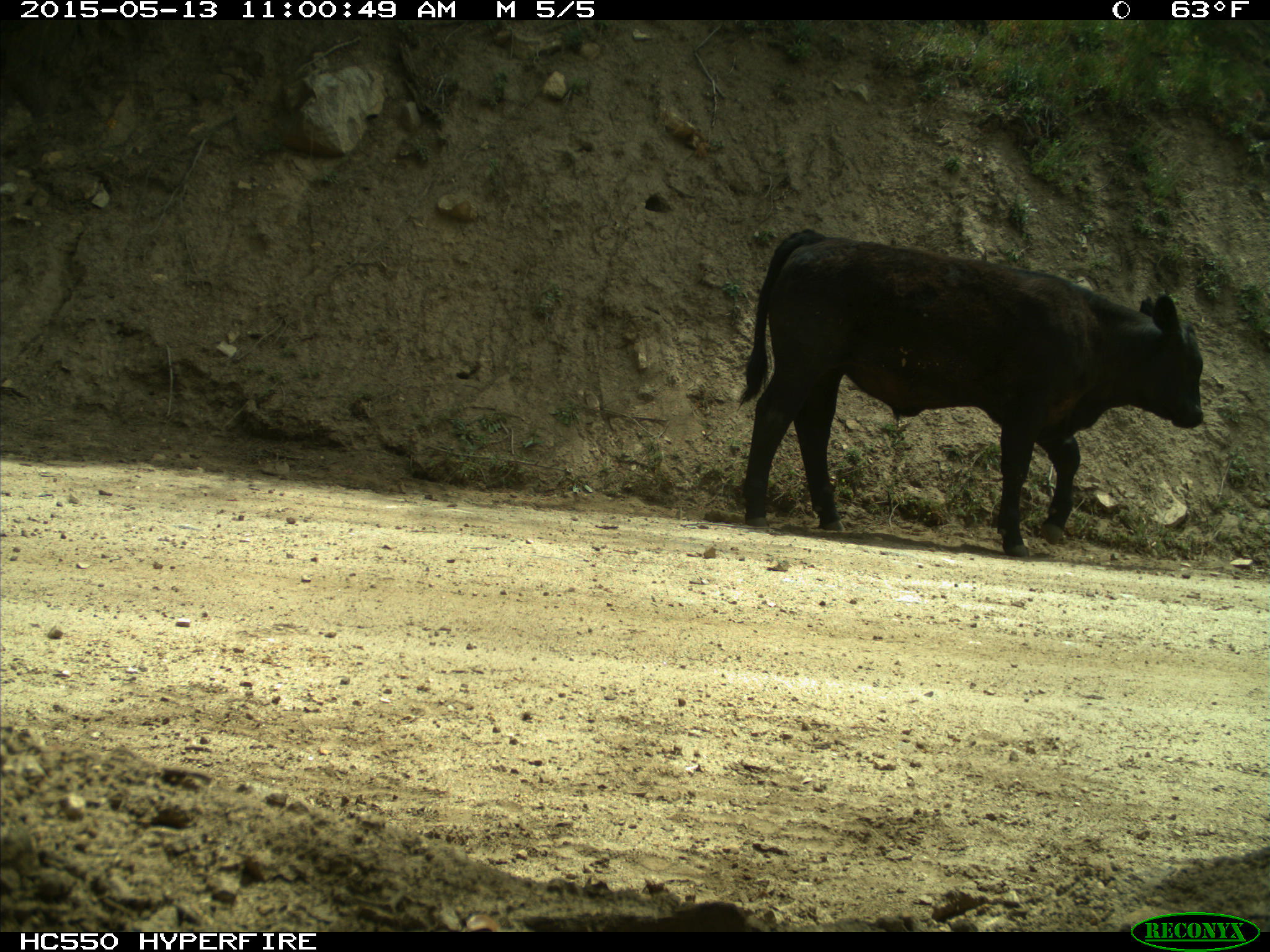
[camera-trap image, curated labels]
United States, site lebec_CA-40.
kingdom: Animalia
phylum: Chordata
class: Mammalia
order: Artiodactyla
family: Bovidae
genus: Bos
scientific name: Bos taurus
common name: domestic cow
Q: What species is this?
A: Bos taurus (domestic cow).